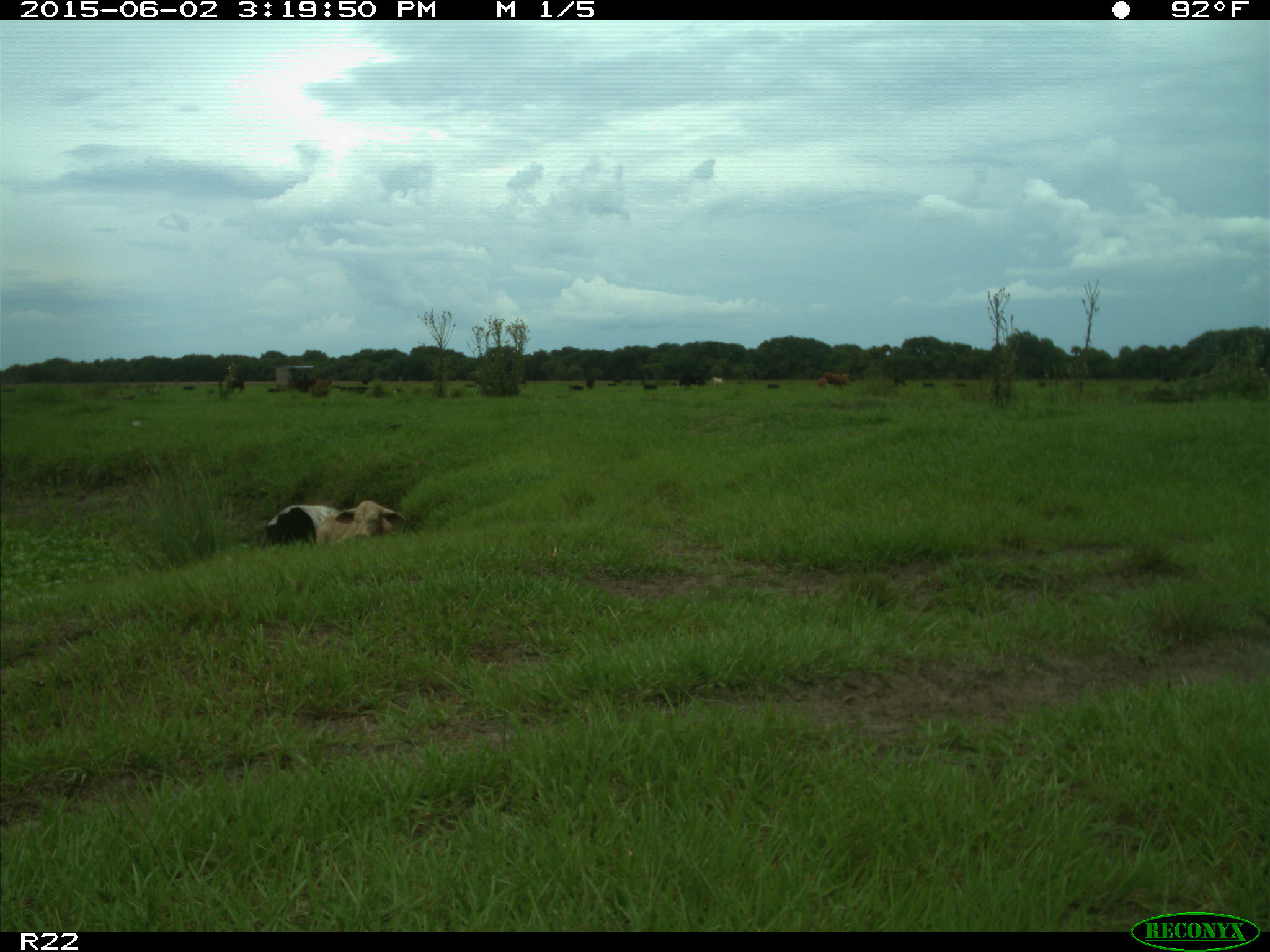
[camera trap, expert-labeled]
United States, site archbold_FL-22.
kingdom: Animalia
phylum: Chordata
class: Mammalia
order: Artiodactyla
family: Bovidae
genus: Bos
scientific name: Bos taurus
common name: domestic cow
Bos taurus (domestic cow).